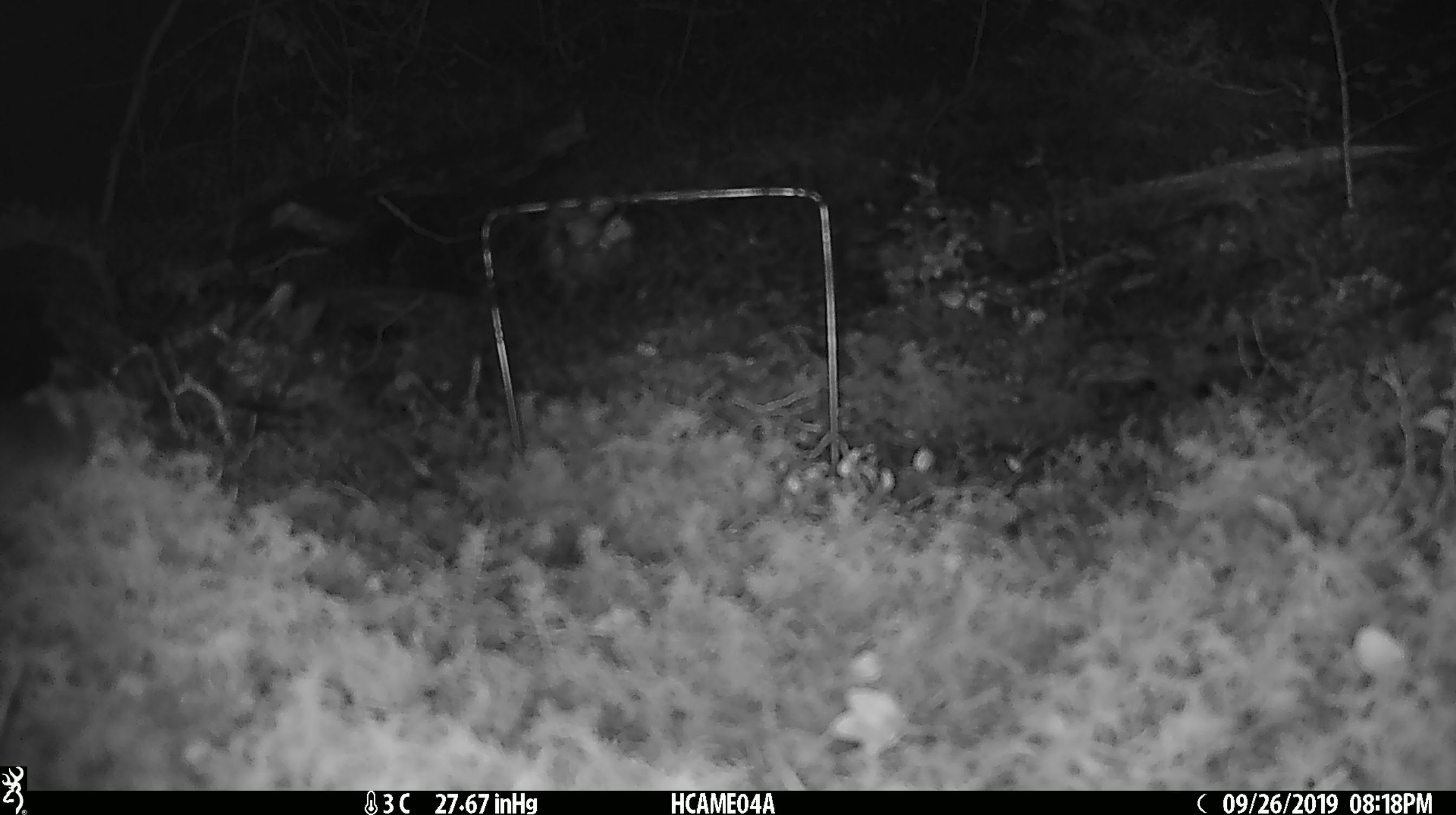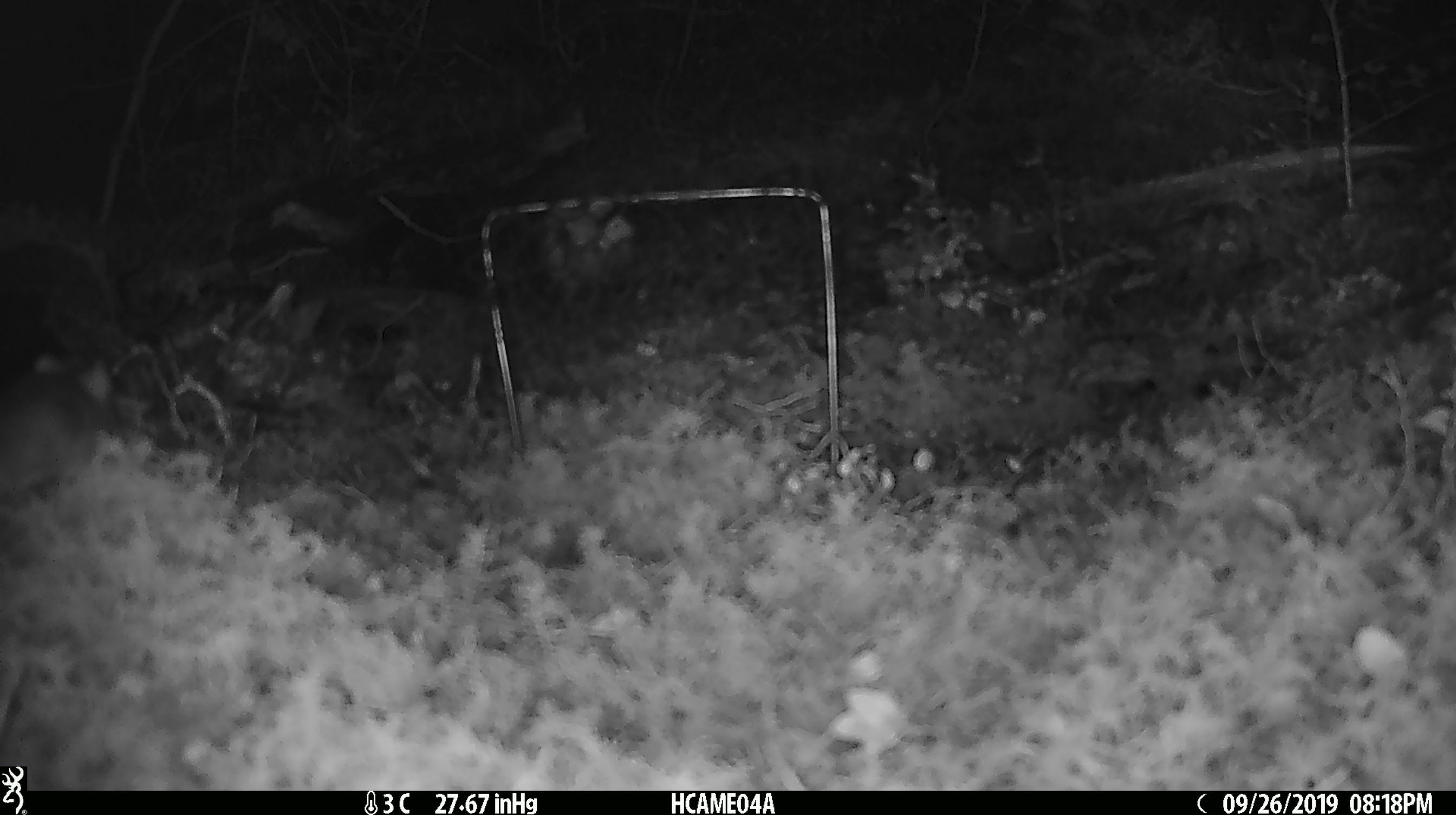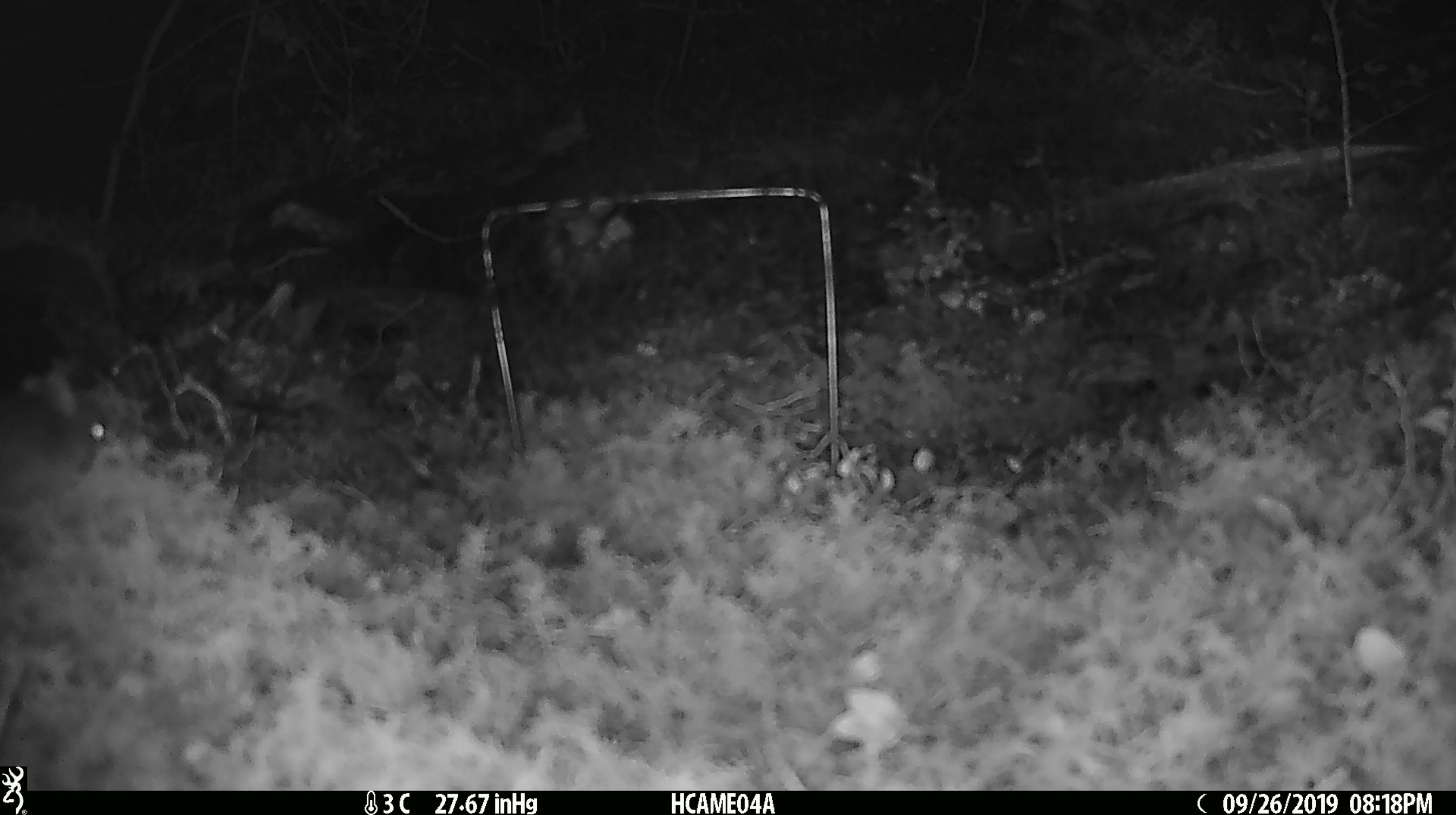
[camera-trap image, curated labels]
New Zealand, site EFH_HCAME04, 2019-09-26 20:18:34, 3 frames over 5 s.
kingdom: Animalia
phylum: Chordata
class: Mammalia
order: Rodentia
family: Muridae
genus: Mus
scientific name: Mus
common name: mouse